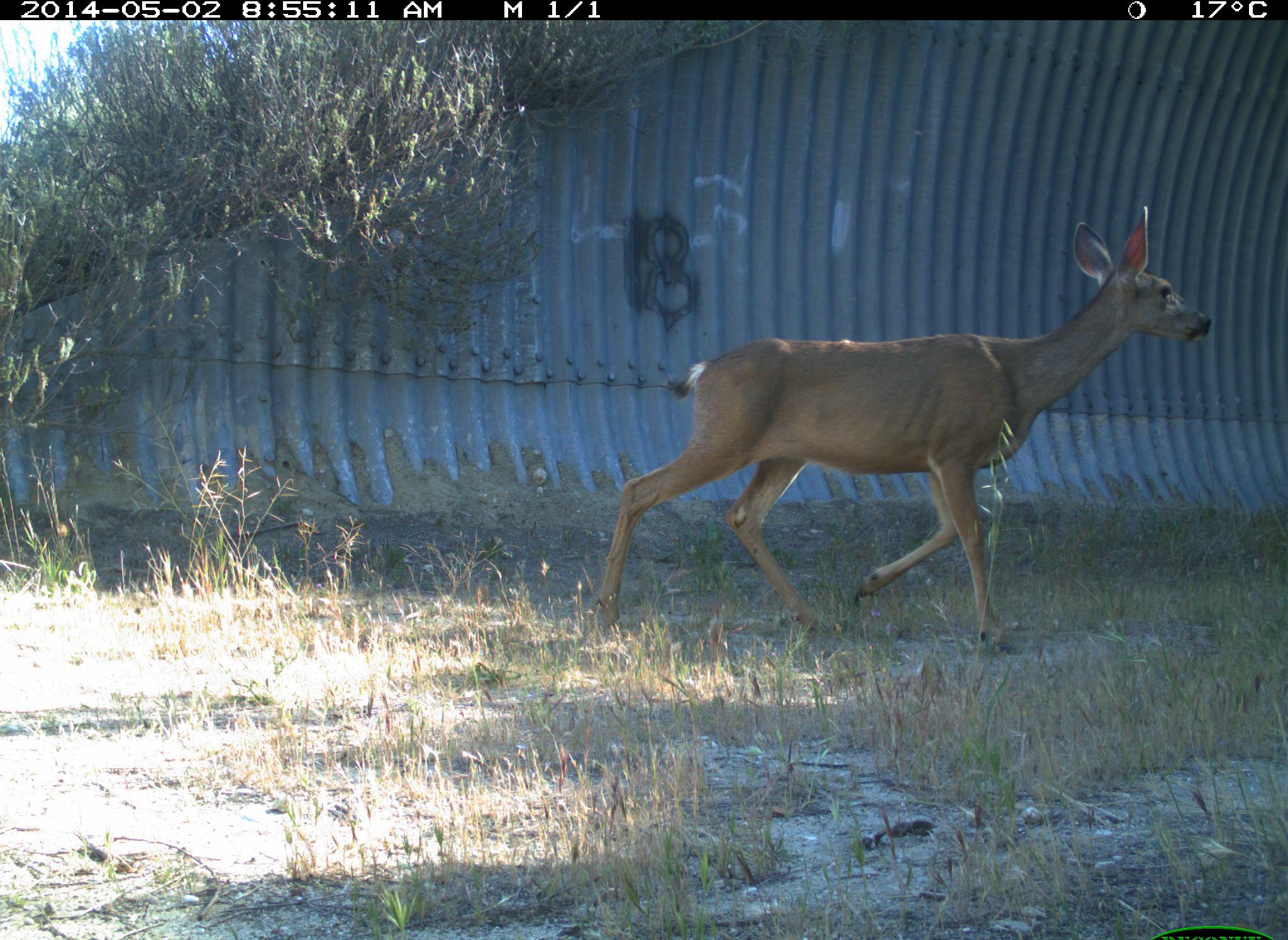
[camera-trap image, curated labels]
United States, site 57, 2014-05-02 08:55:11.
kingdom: Animalia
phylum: Chordata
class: Mammalia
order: Artiodactyla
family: Cervidae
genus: Odocoileus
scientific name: Odocoileus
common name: deer